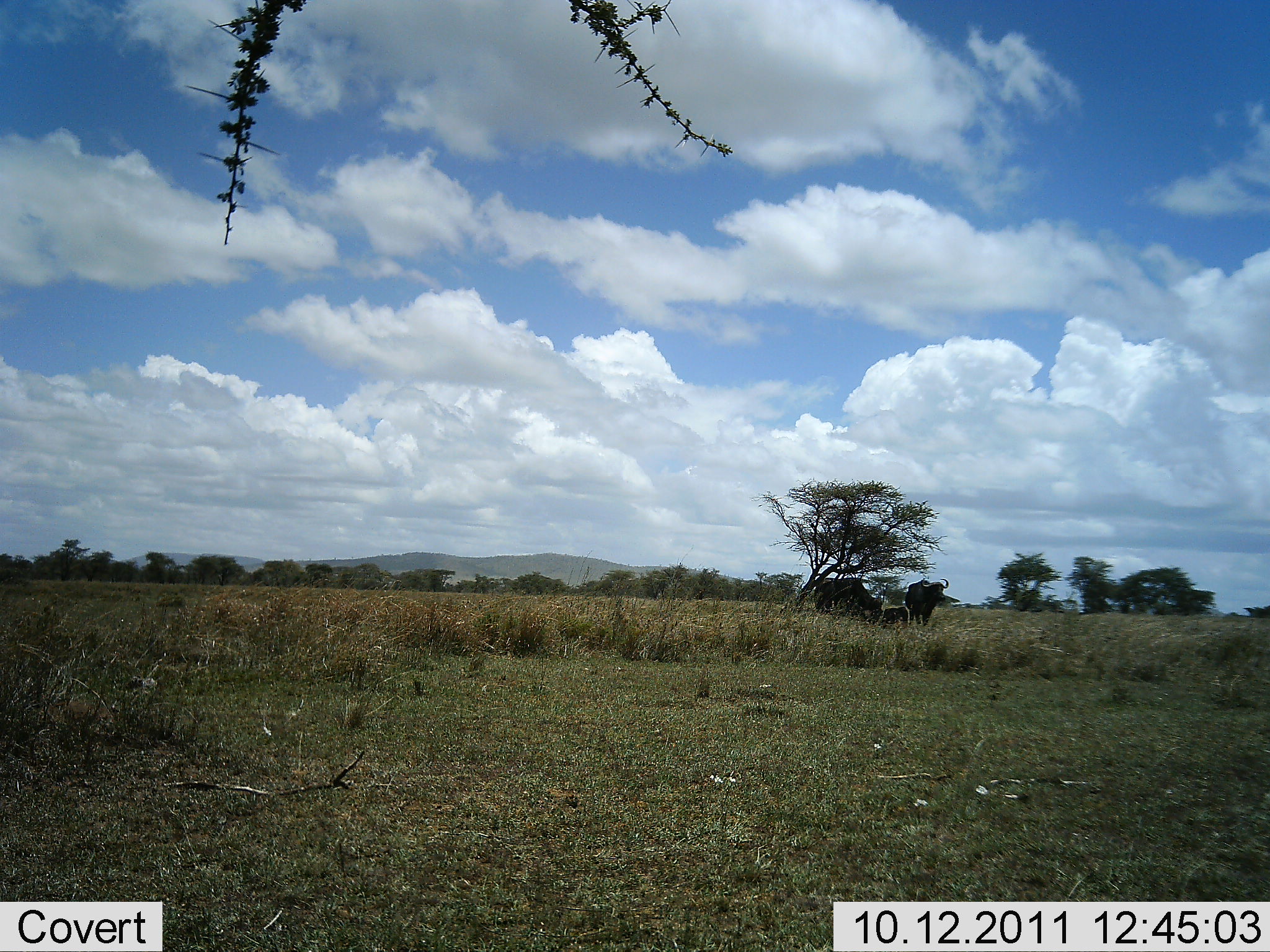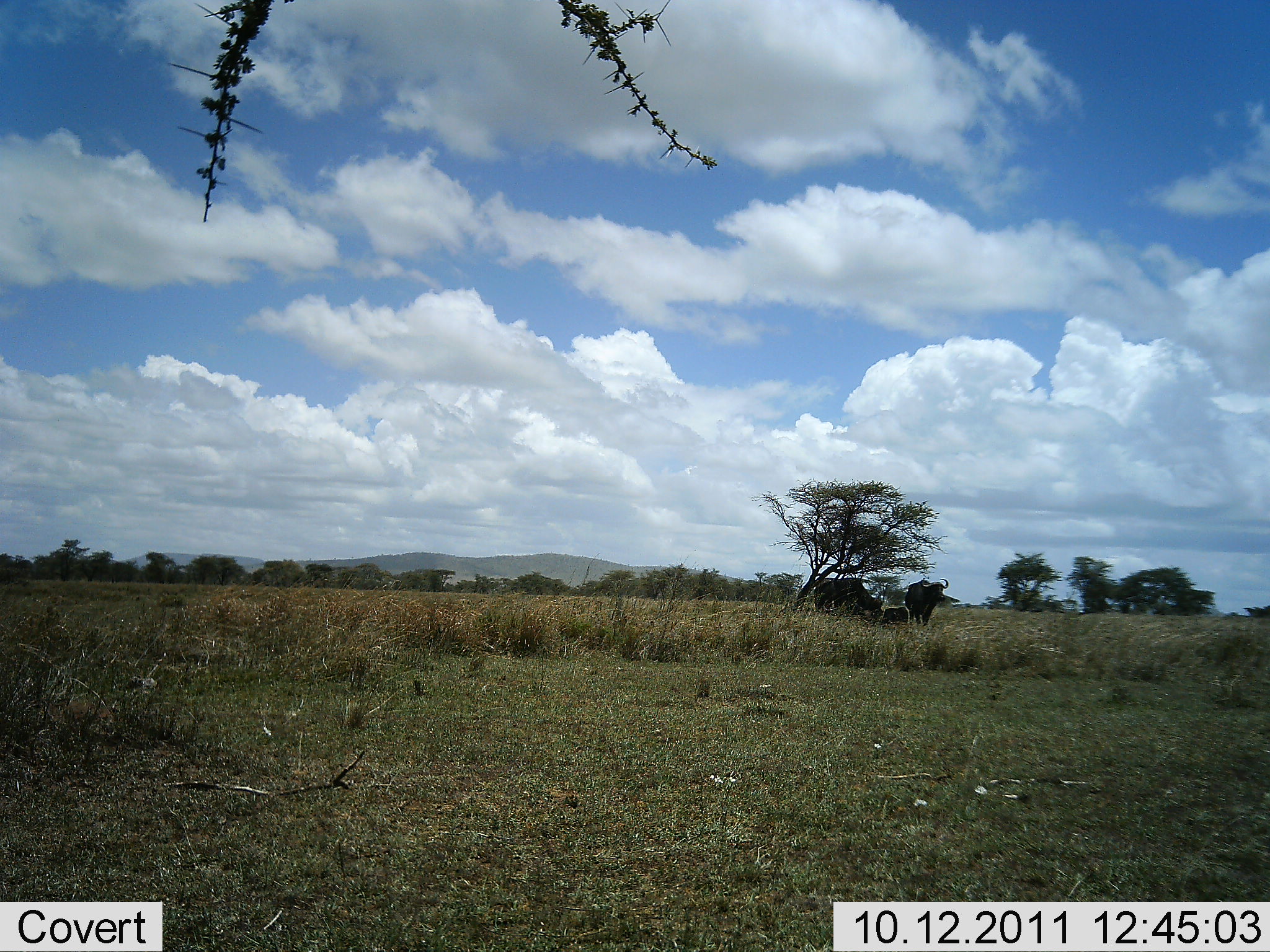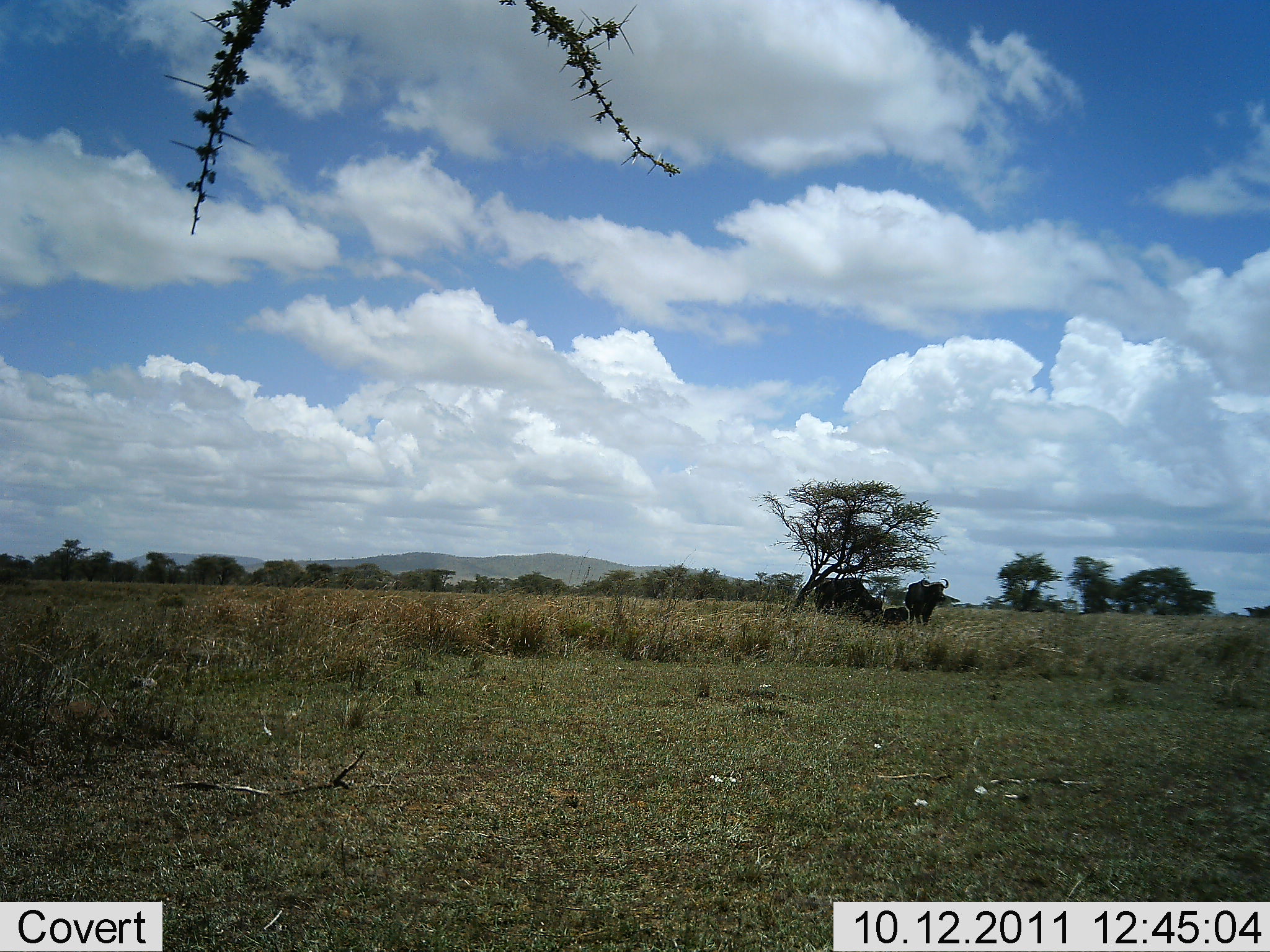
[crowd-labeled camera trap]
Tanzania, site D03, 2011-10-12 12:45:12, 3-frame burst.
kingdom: Animalia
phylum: Chordata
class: Mammalia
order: Artiodactyla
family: Bovidae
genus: Syncerus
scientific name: Syncerus caffer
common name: cape buffalo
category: buffalo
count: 3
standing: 80%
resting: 40%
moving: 0%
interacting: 10%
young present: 20%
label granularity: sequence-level